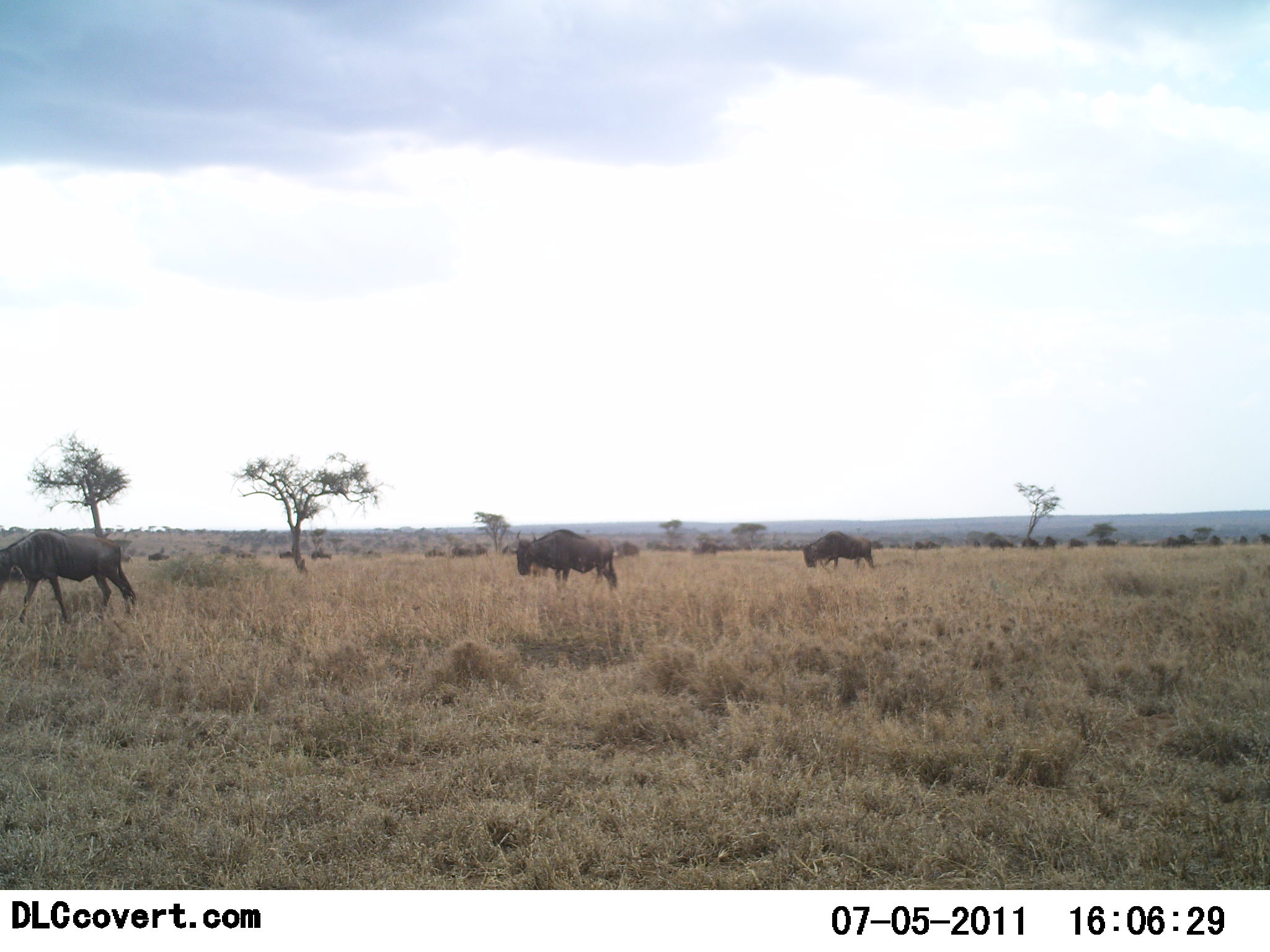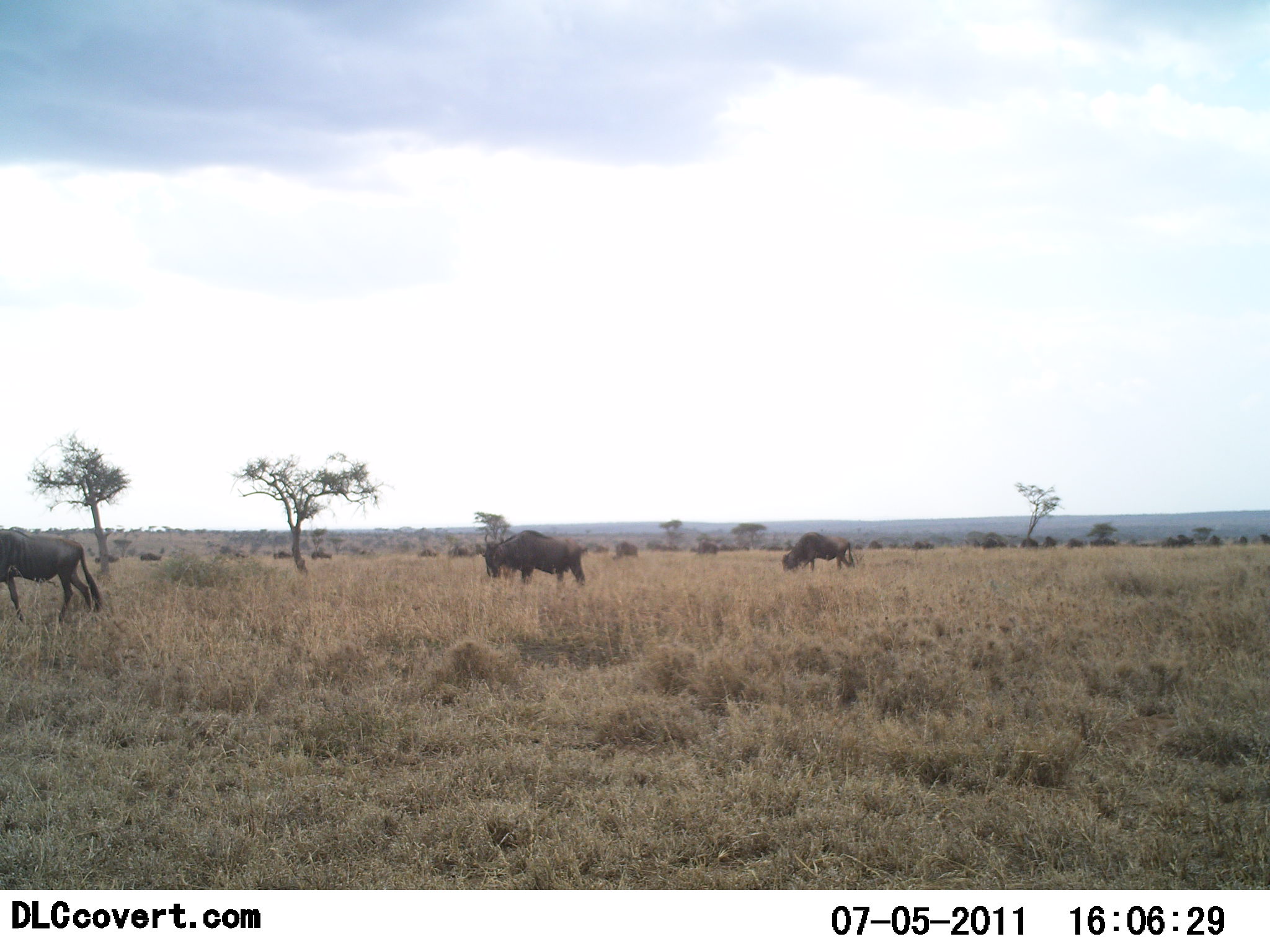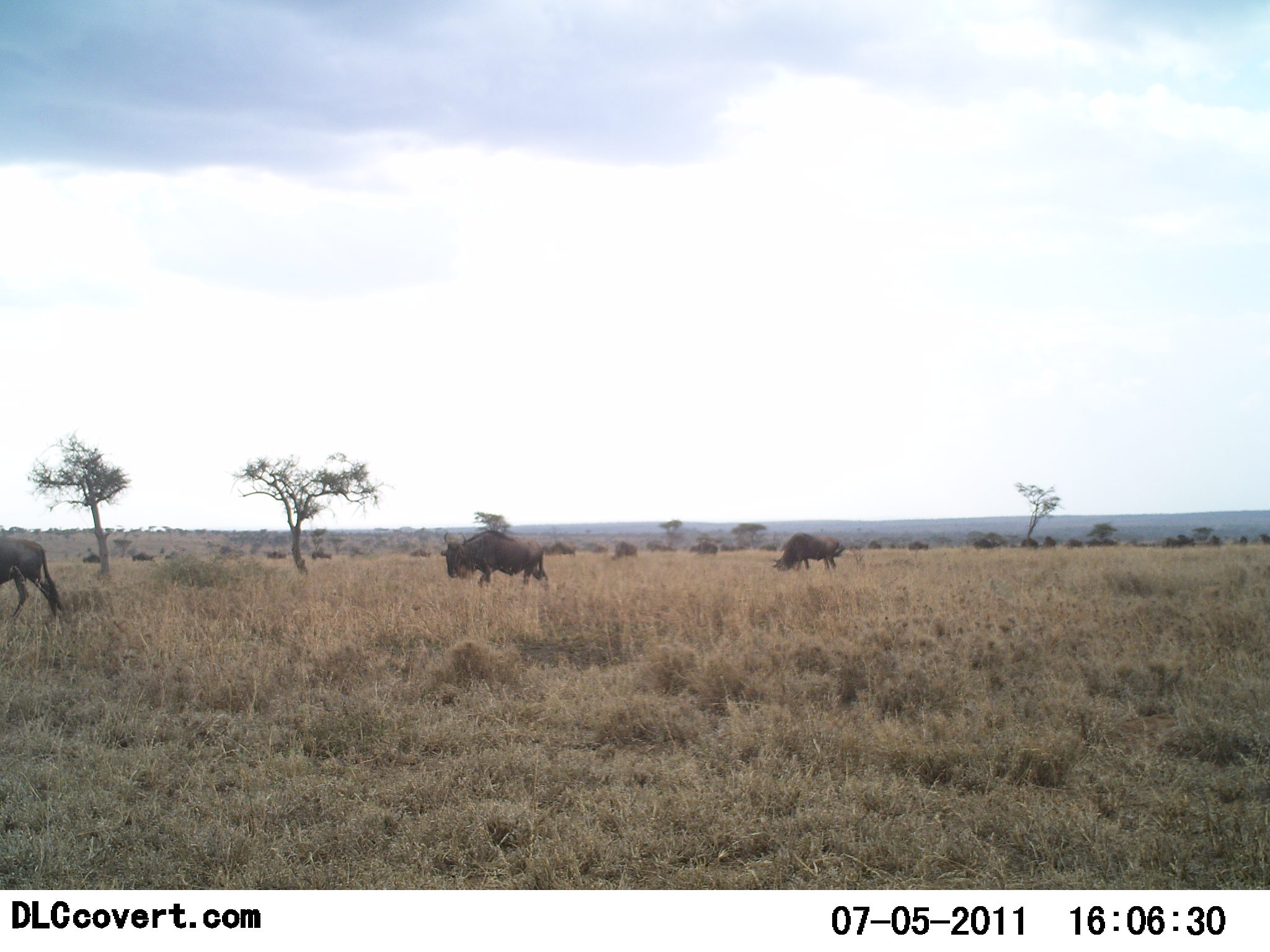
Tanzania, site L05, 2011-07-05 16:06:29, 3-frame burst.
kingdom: Animalia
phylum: Chordata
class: Mammalia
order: Artiodactyla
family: Bovidae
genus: Connochaetes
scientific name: Connochaetes taurinus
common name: blue wildebeest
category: wildebeest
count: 11-50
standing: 20%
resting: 0%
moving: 100%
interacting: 0%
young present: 0%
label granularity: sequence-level